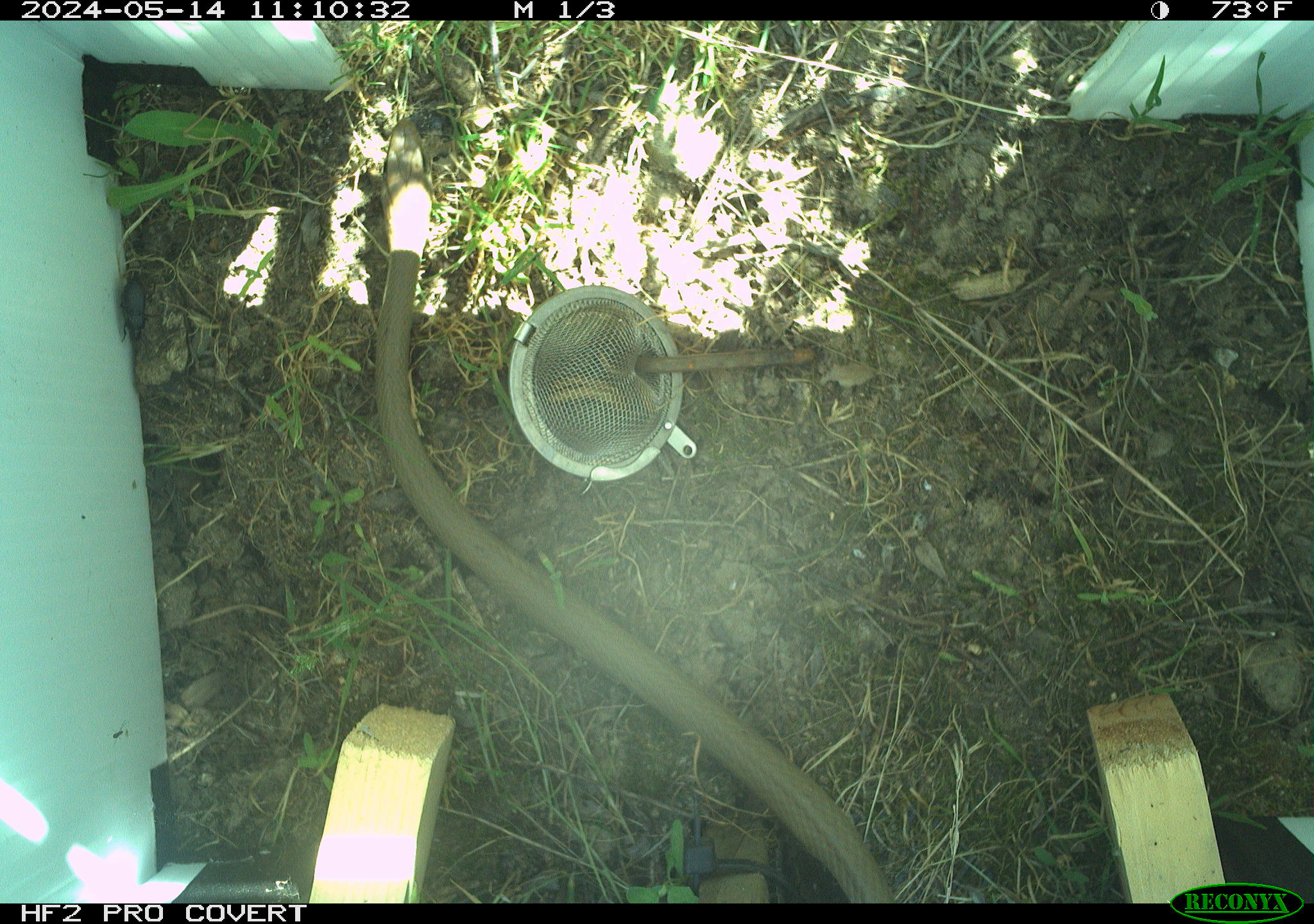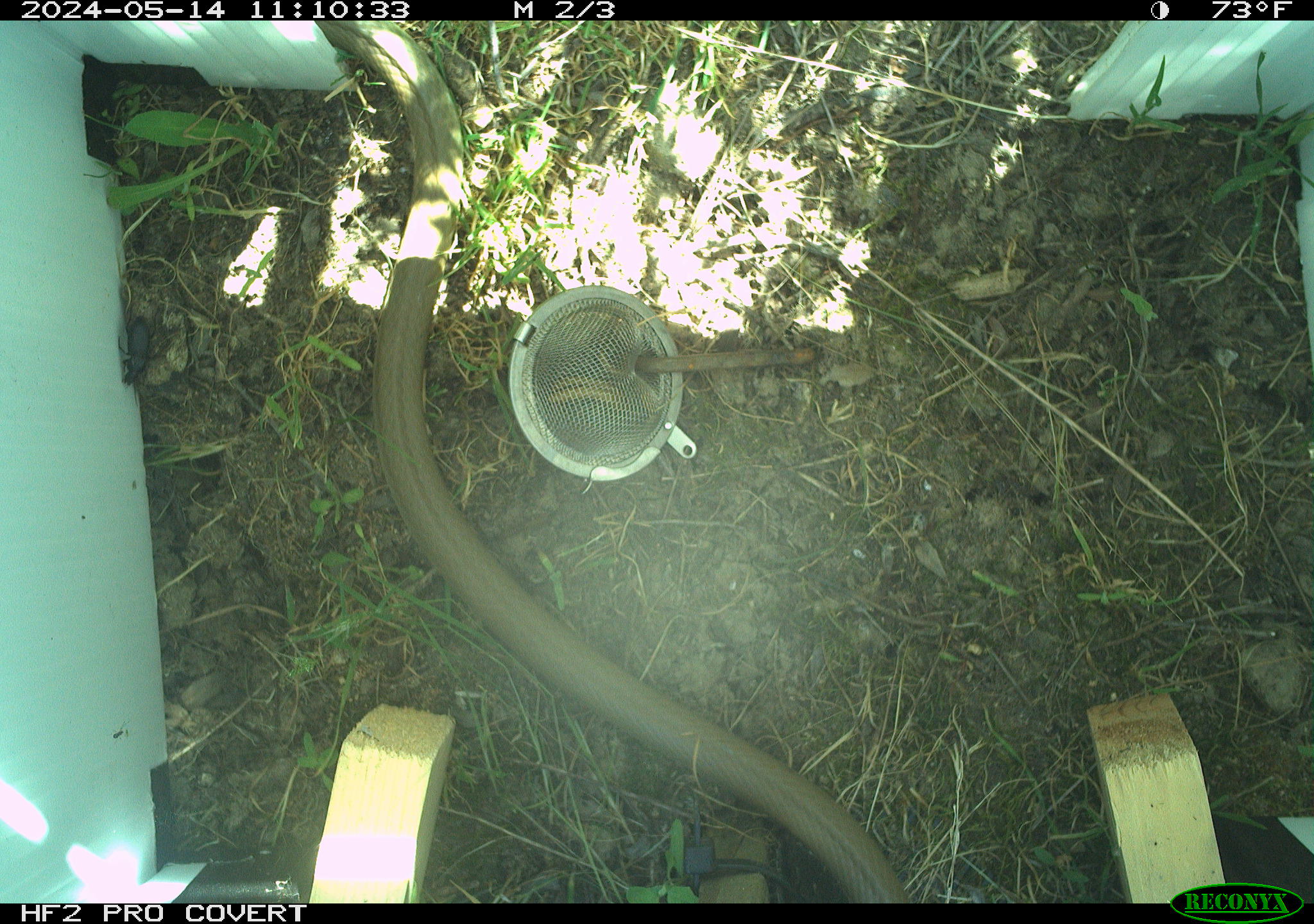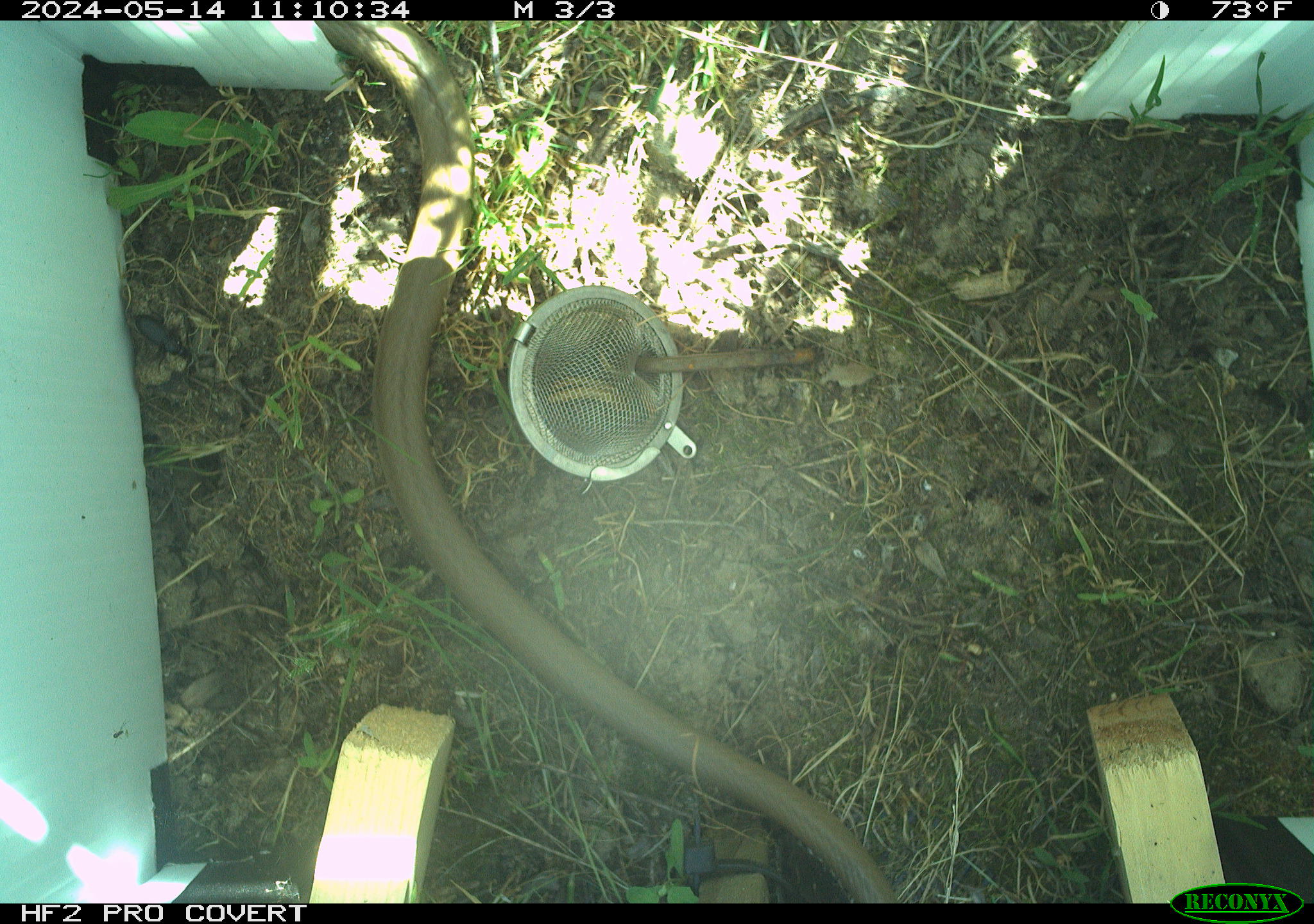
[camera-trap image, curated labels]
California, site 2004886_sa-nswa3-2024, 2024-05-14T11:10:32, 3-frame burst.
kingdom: Animalia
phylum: Chordata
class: Reptilia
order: Squamata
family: Colubridae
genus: Coluber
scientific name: Coluber constrictor mormon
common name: western yellow-bellied racer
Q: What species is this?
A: Western yellow-bellied racer (Coluber constrictor mormon).